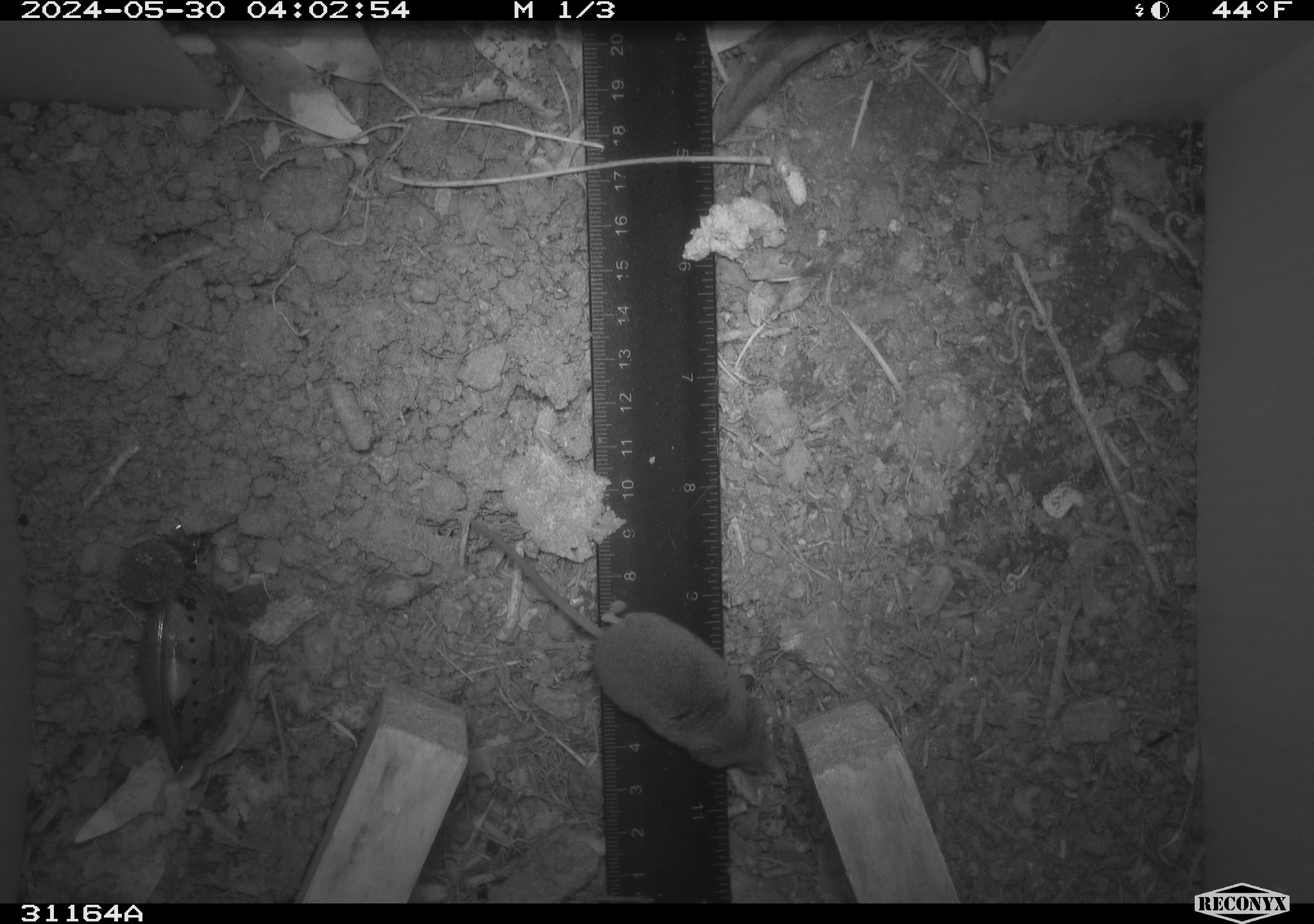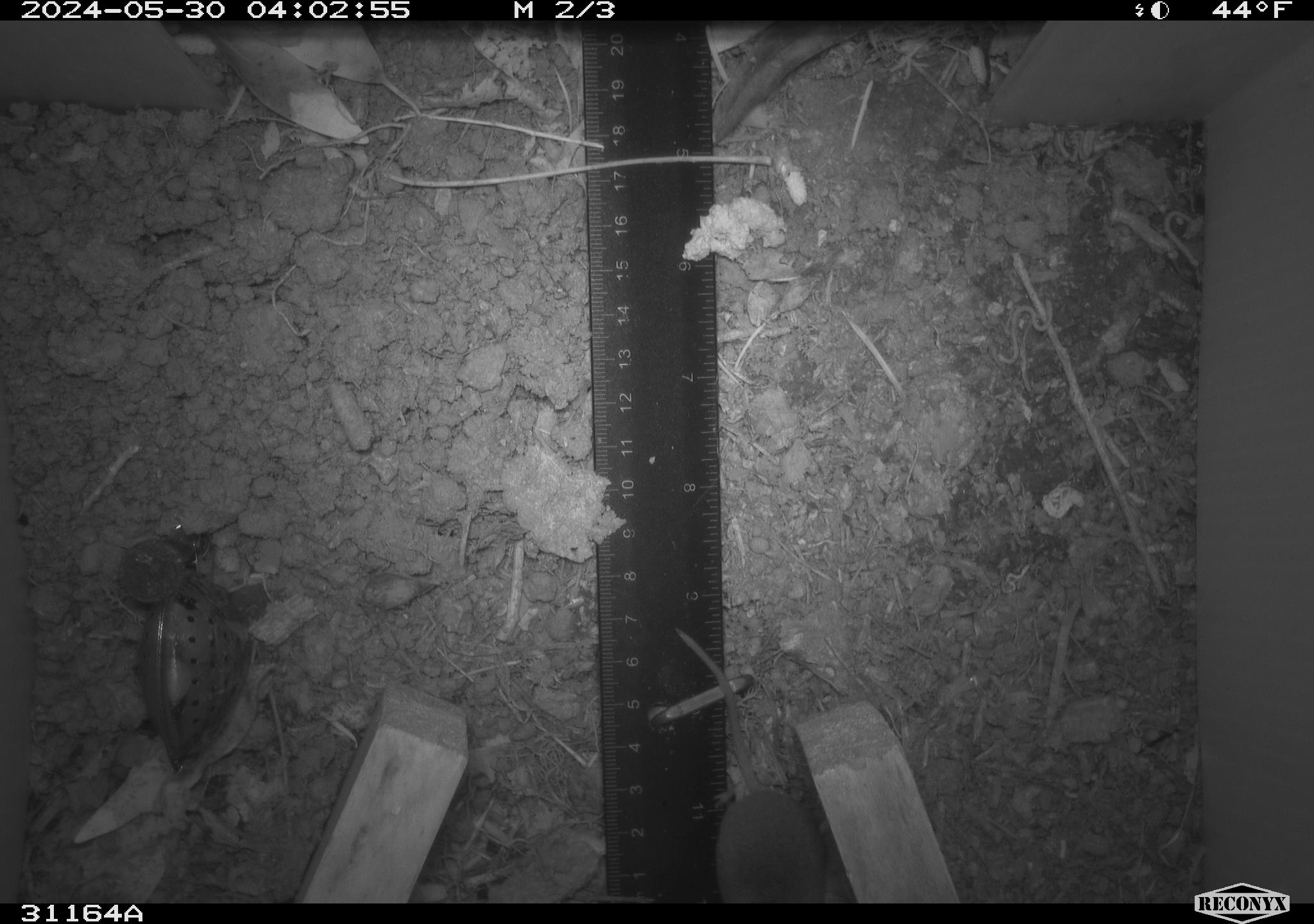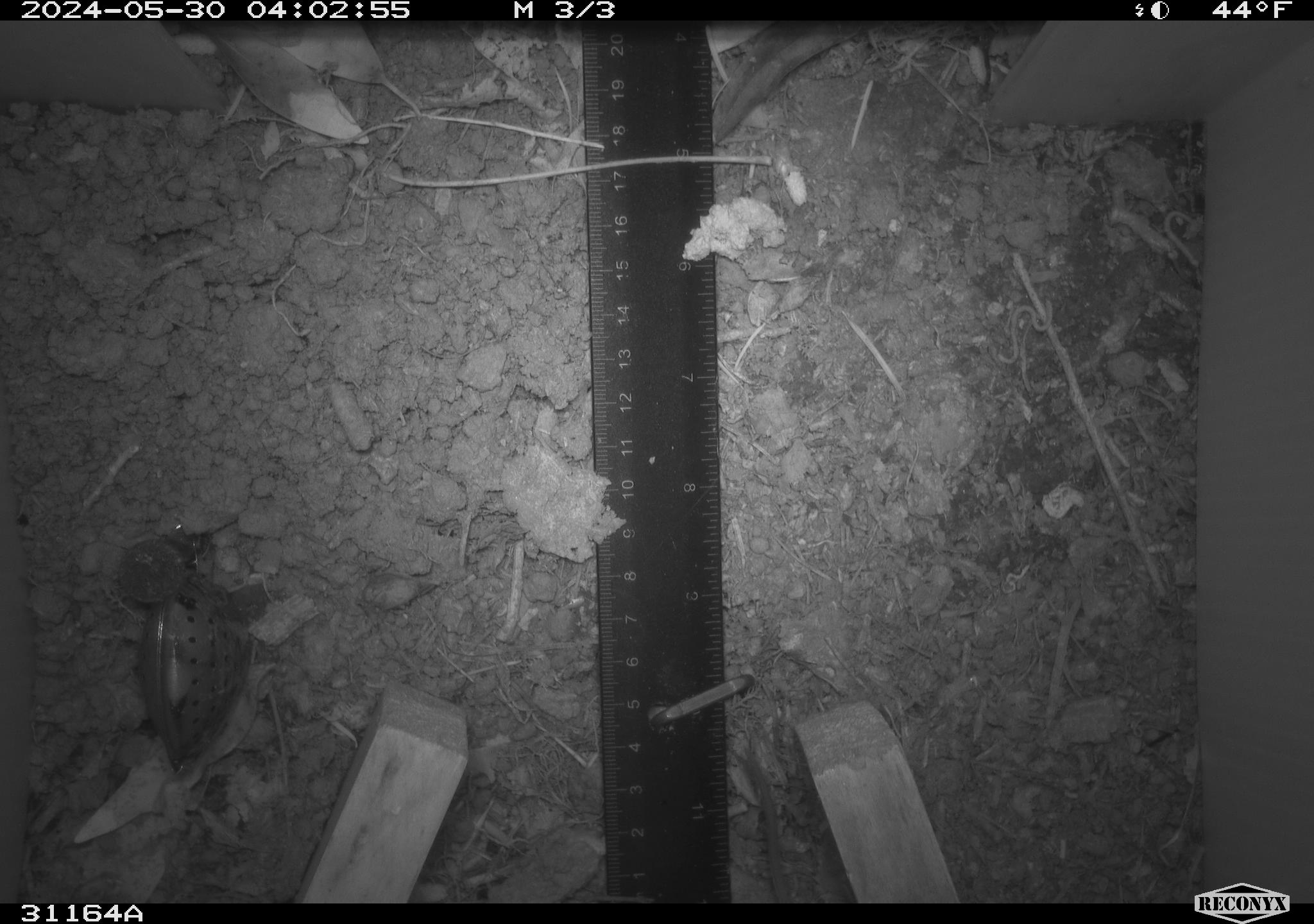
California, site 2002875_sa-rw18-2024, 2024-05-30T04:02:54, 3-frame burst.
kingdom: Animalia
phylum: Chordata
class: Mammalia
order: Eulipotyphla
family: Soricidae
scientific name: Soricidae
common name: shrews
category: soricidae family